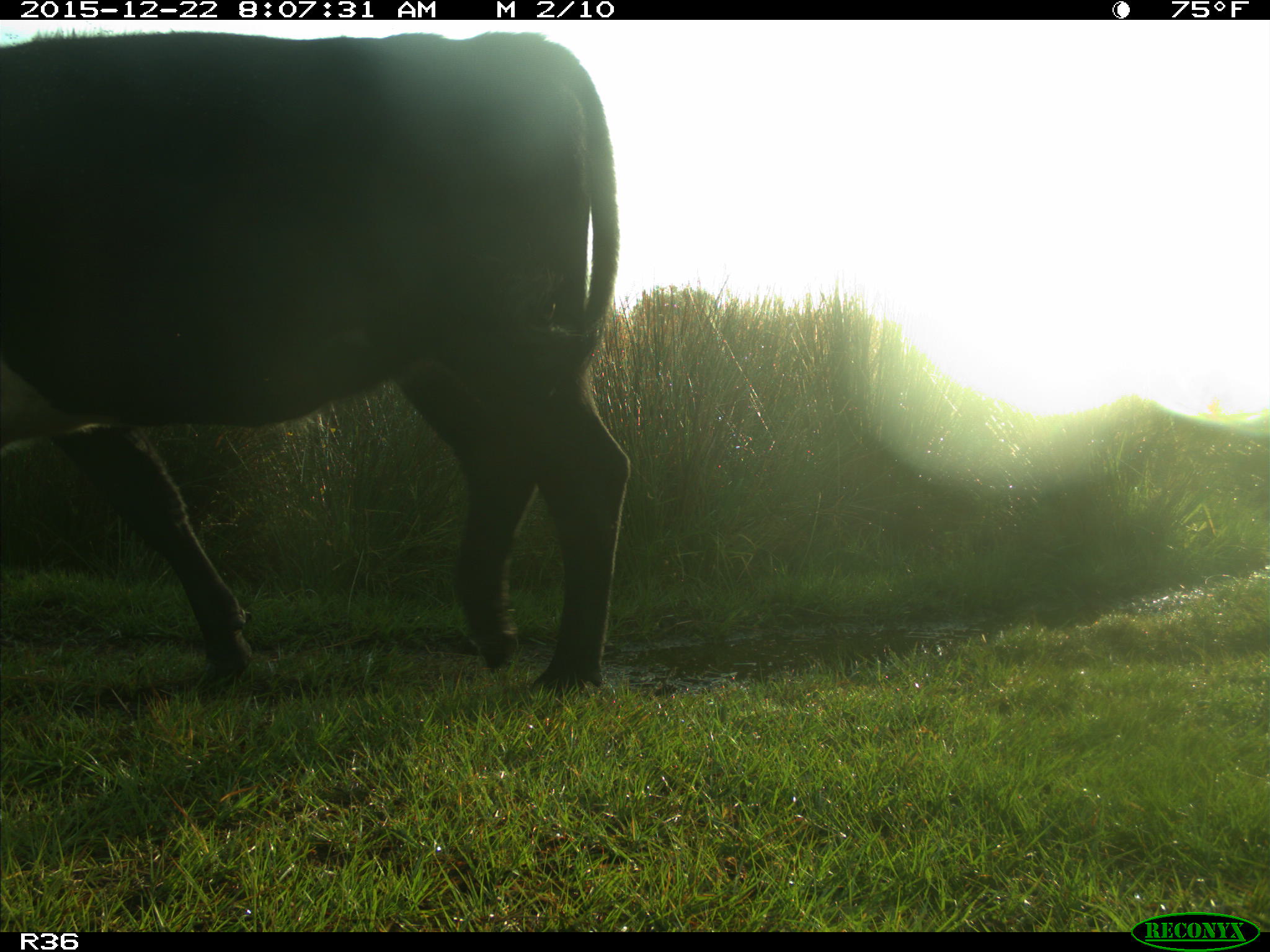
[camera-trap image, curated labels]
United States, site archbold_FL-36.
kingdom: Animalia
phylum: Chordata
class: Mammalia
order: Artiodactyla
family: Bovidae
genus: Bos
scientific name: Bos taurus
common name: domestic cow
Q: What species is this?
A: Bos taurus (domestic cow).